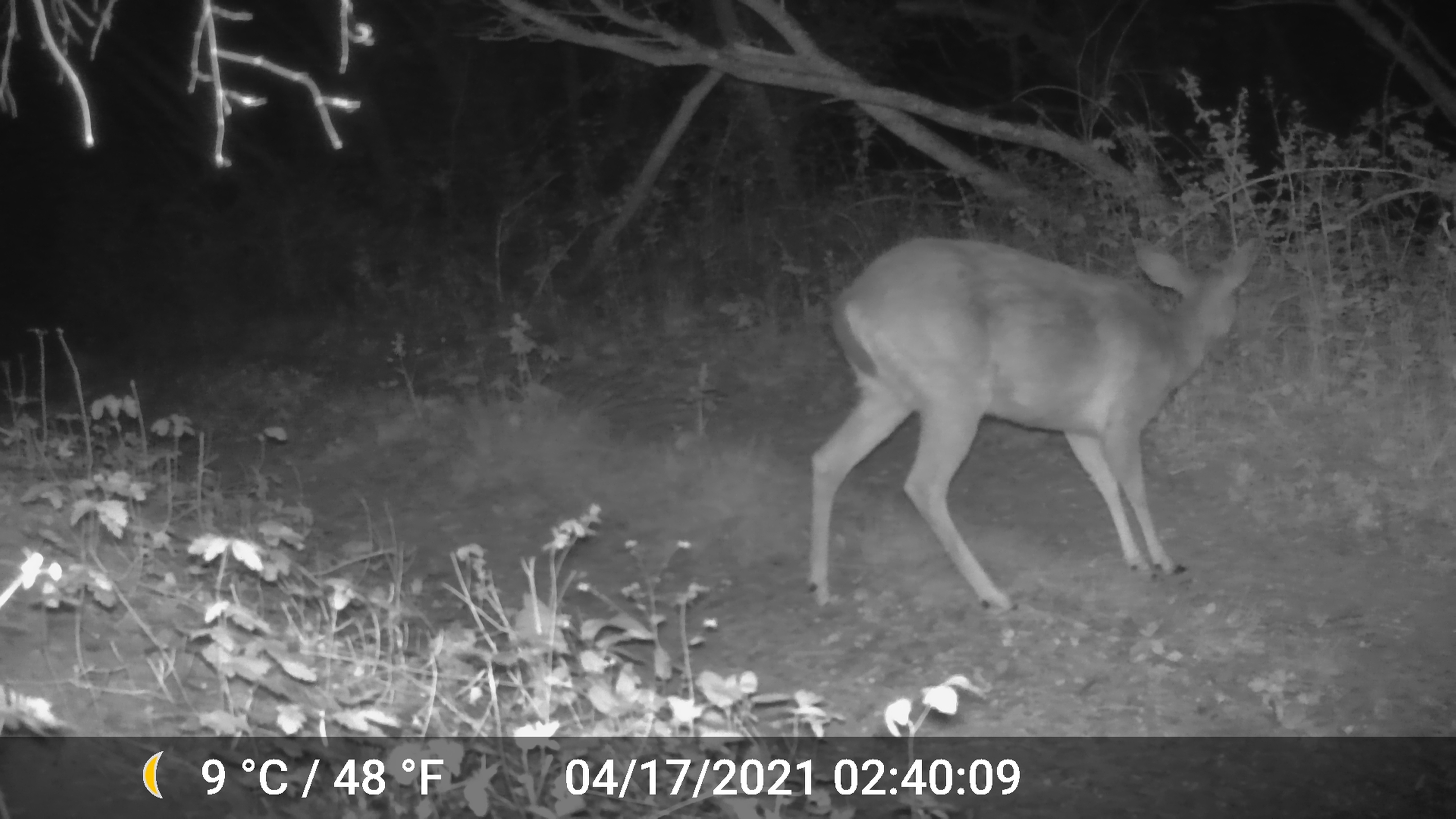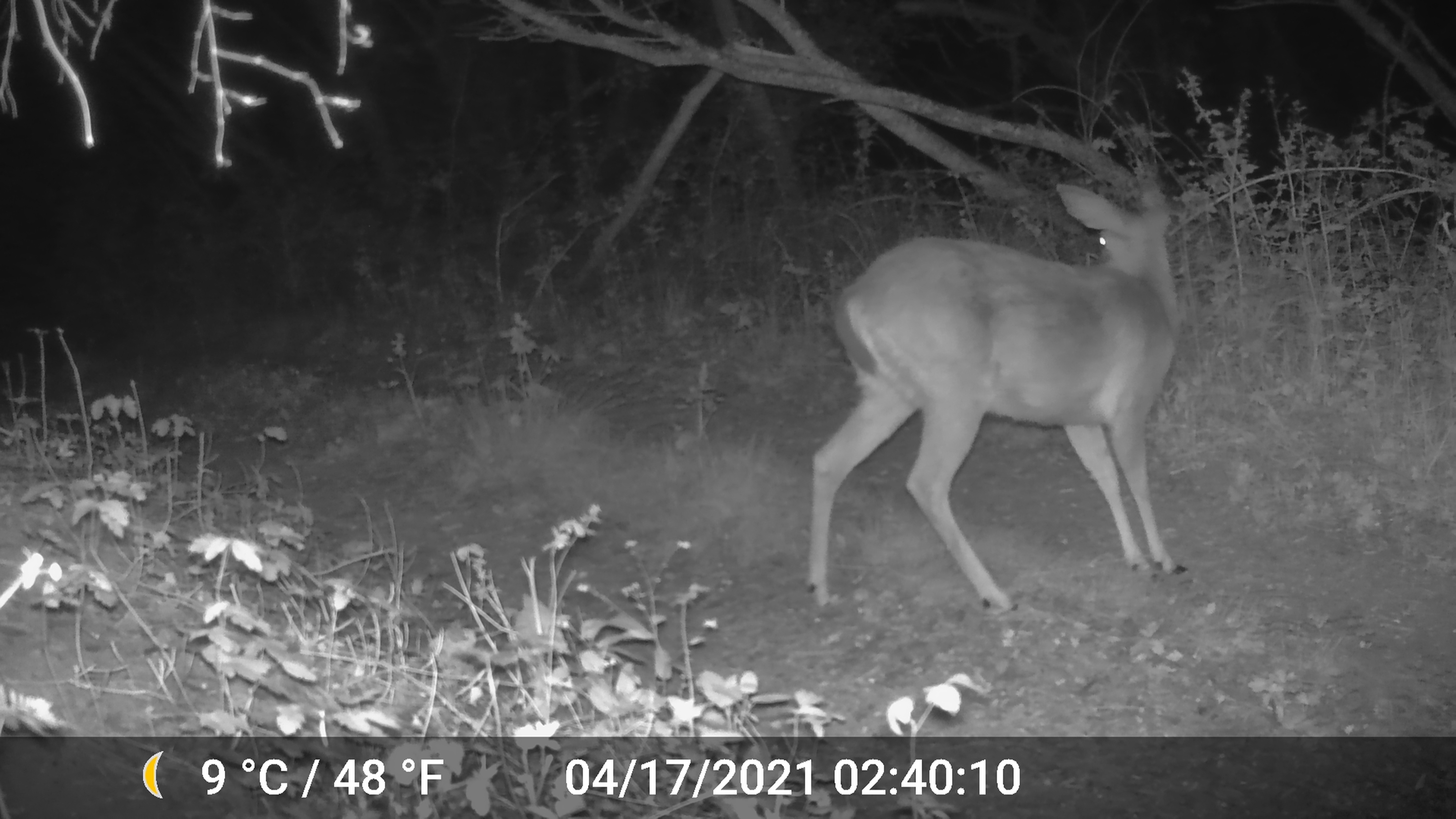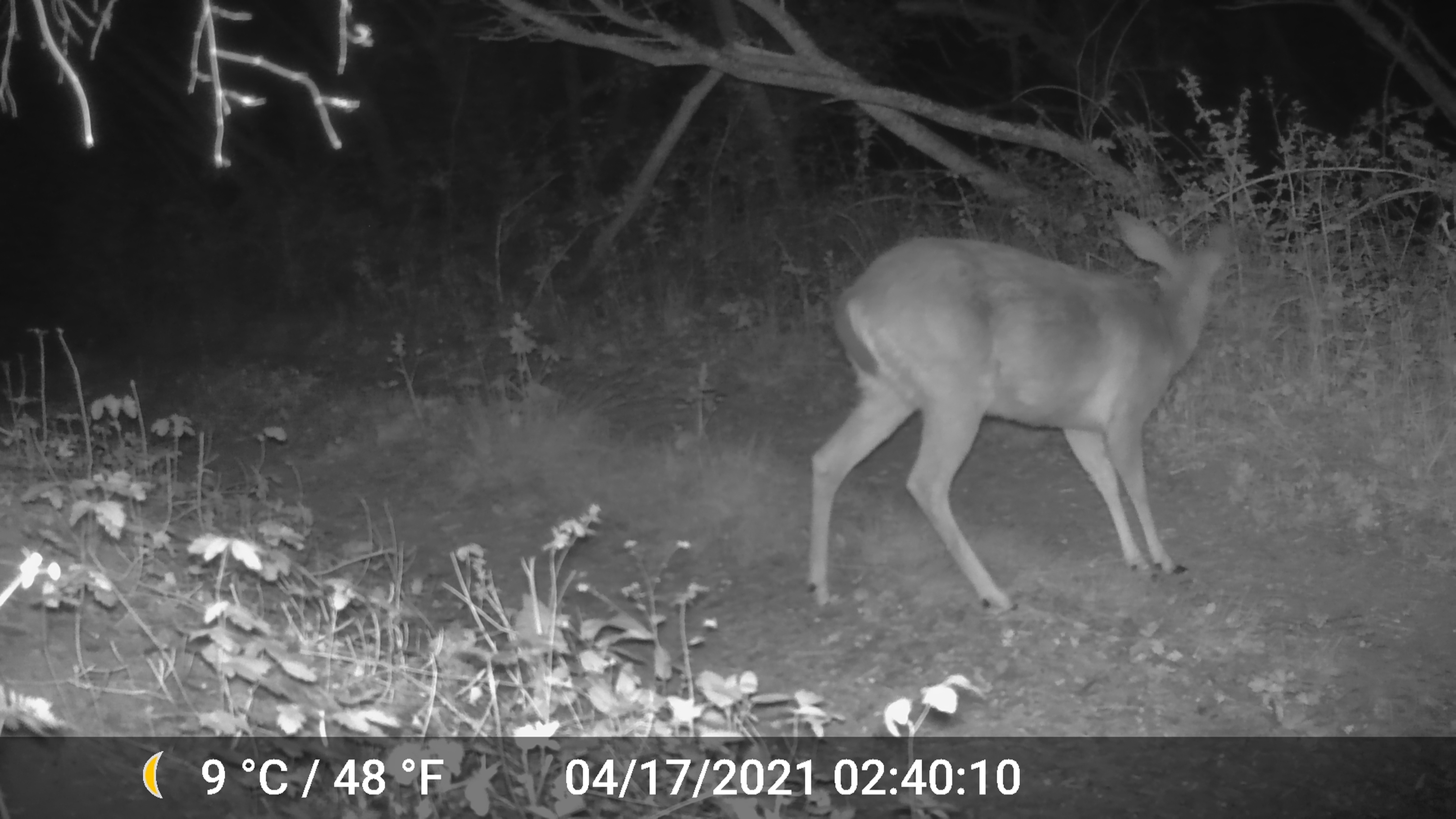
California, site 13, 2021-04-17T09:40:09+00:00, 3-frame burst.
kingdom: Animalia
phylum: Chordata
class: Mammalia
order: Artiodactyla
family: Cervidae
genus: Odocoileus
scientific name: Odocoileus hemionus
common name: mule deer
Mule deer (Odocoileus hemionus).